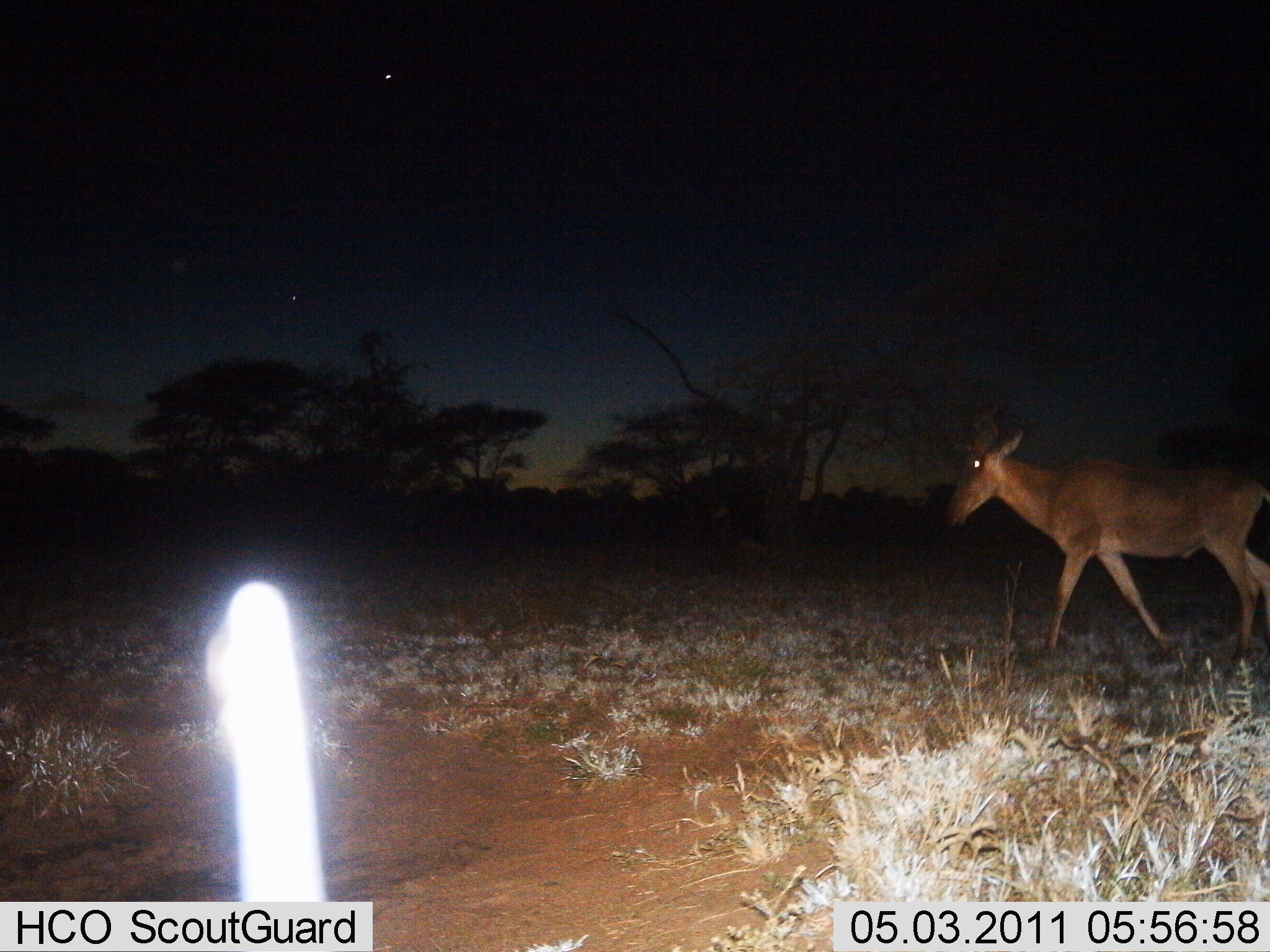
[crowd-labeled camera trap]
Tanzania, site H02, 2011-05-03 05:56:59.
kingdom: Animalia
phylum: Chordata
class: Mammalia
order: Artiodactyla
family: Bovidae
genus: Alcelaphus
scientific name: Alcelaphus buselaphus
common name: hartebeest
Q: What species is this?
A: Hartebeest (Alcelaphus buselaphus).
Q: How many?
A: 1.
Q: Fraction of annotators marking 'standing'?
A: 0%.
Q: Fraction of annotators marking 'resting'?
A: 0%.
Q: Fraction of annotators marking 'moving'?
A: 100%.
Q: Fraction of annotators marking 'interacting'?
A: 0%.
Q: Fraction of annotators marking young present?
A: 0%.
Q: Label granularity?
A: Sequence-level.